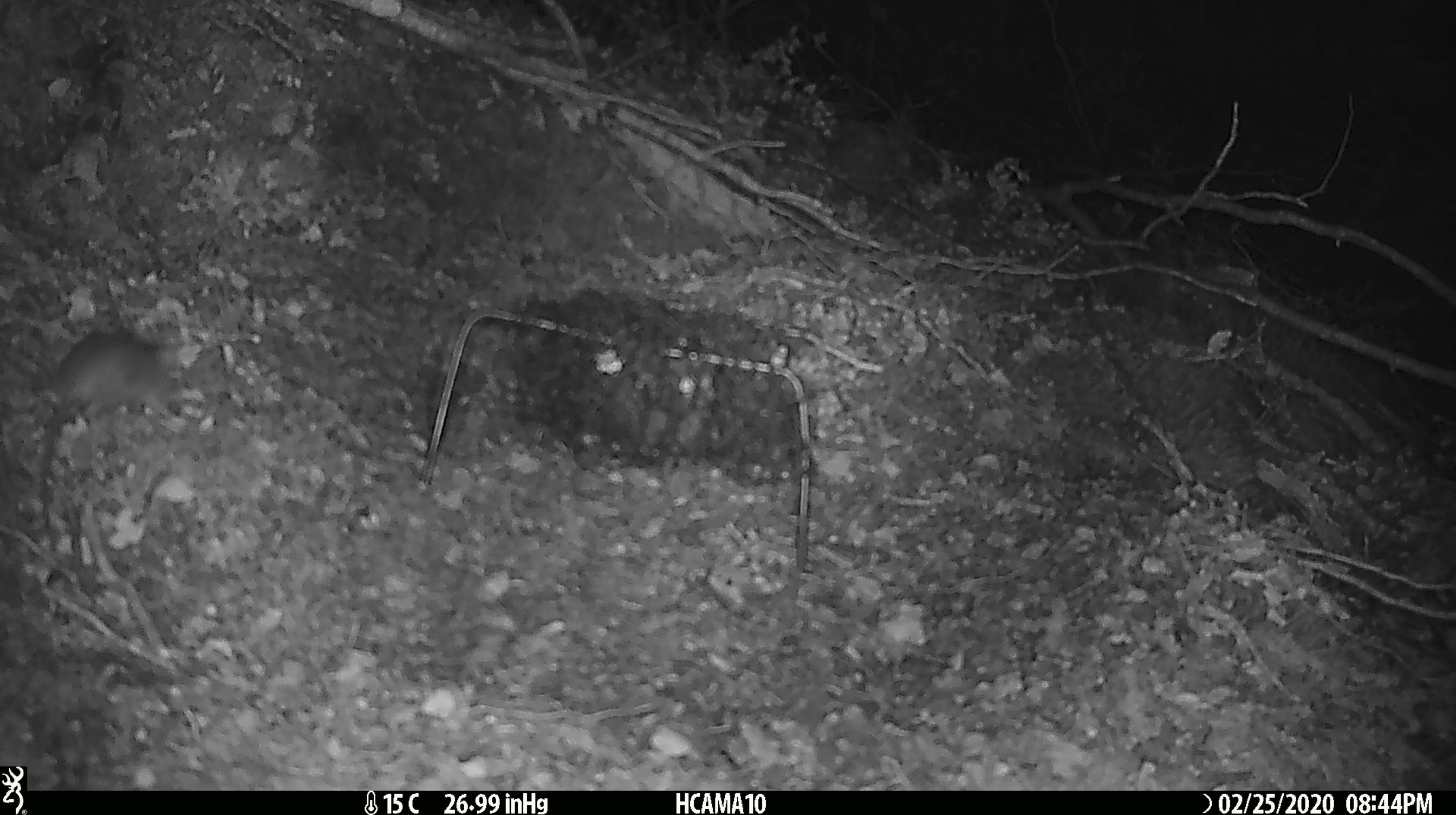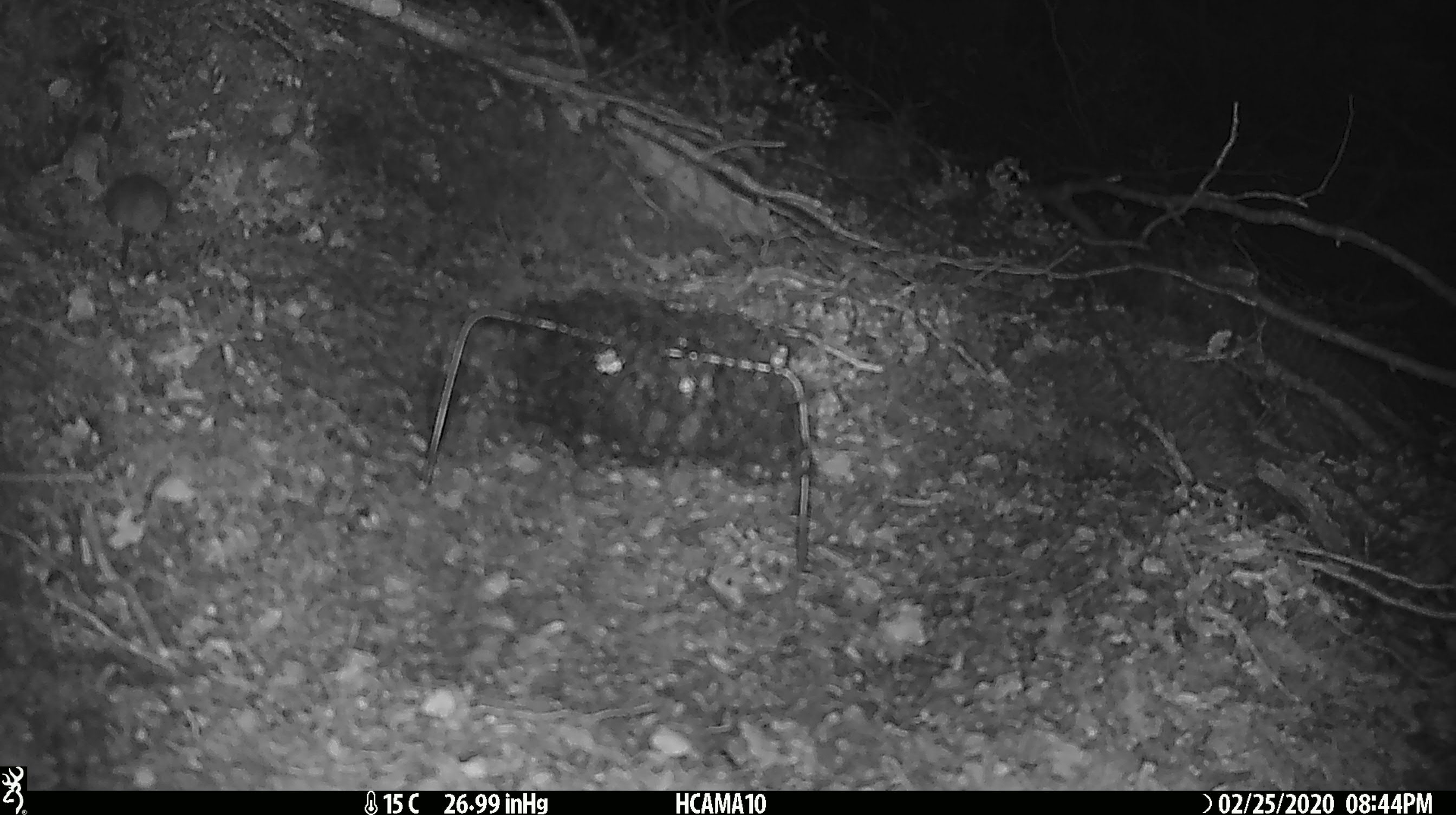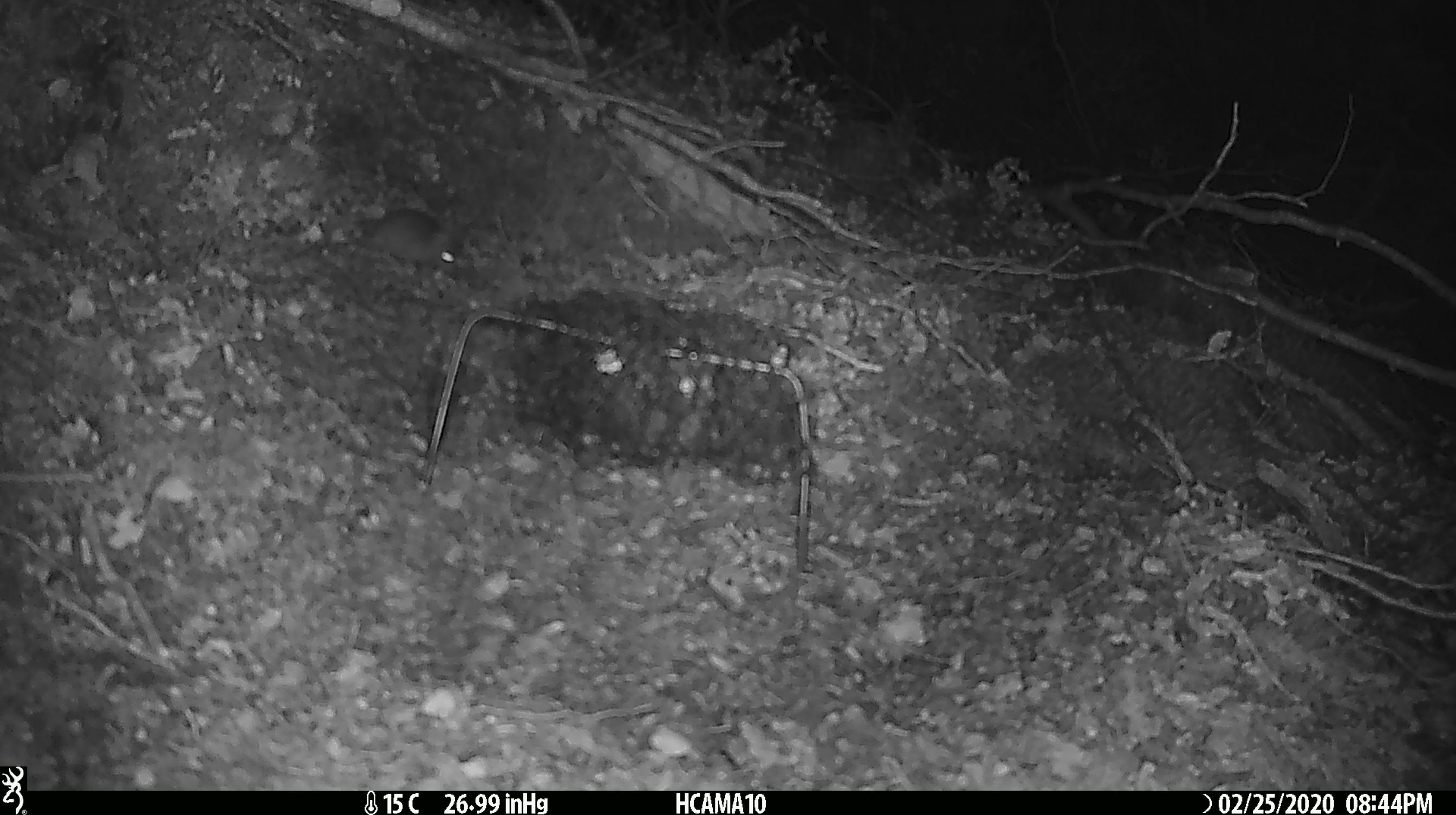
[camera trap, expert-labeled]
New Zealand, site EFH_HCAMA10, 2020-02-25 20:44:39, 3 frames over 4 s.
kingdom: Animalia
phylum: Chordata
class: Mammalia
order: Rodentia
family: Muridae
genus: Mus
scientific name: Mus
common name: mouse